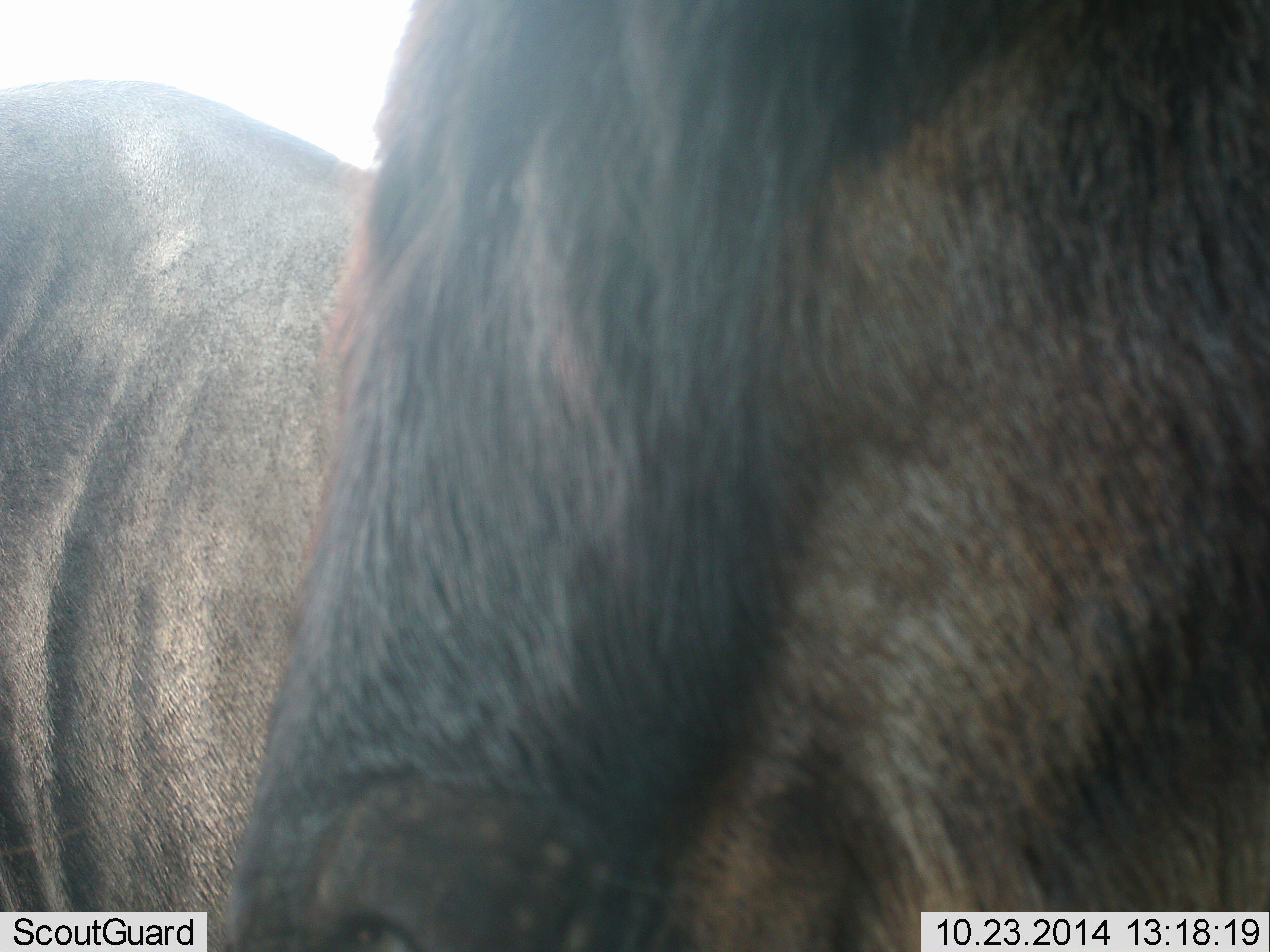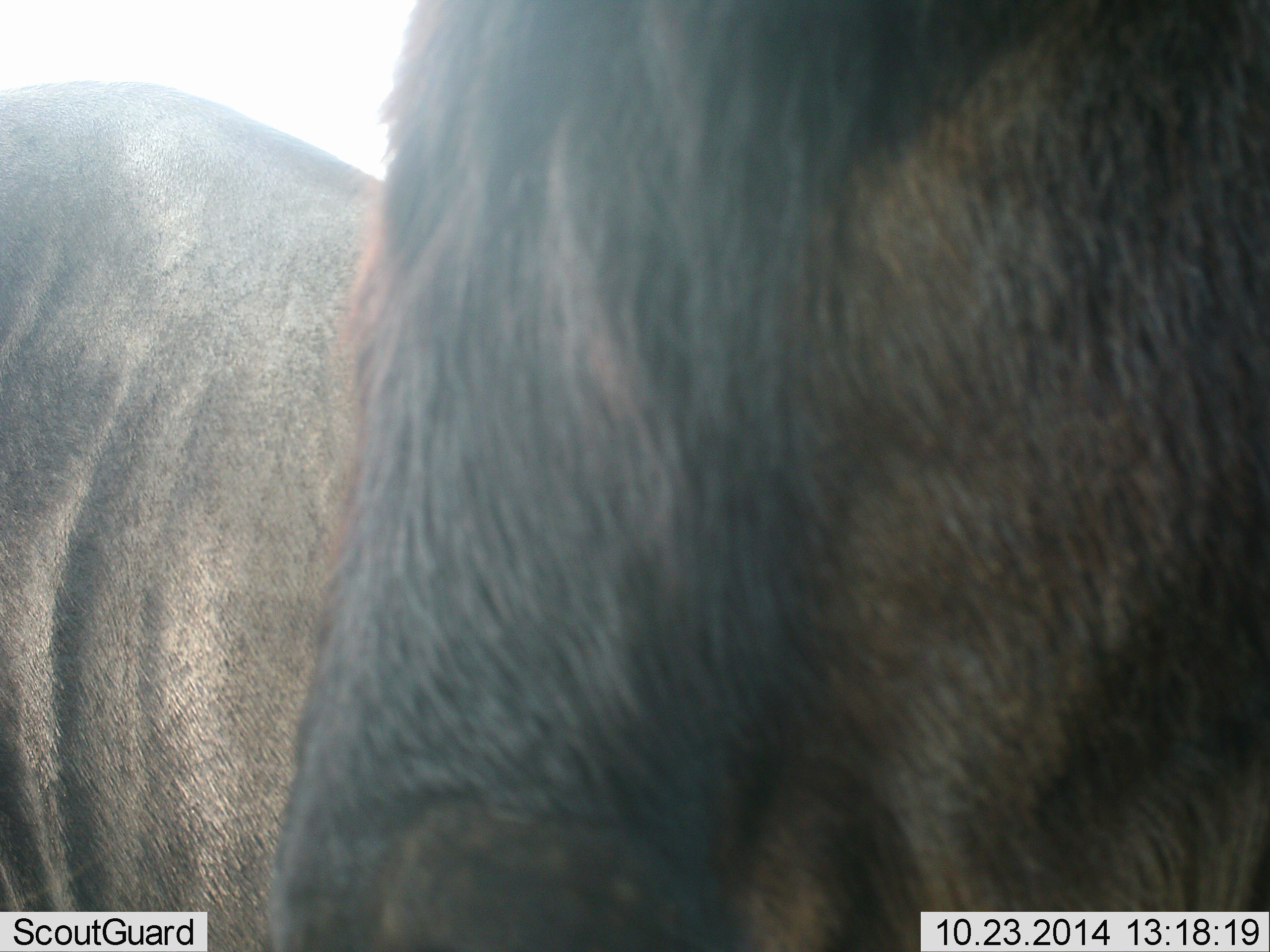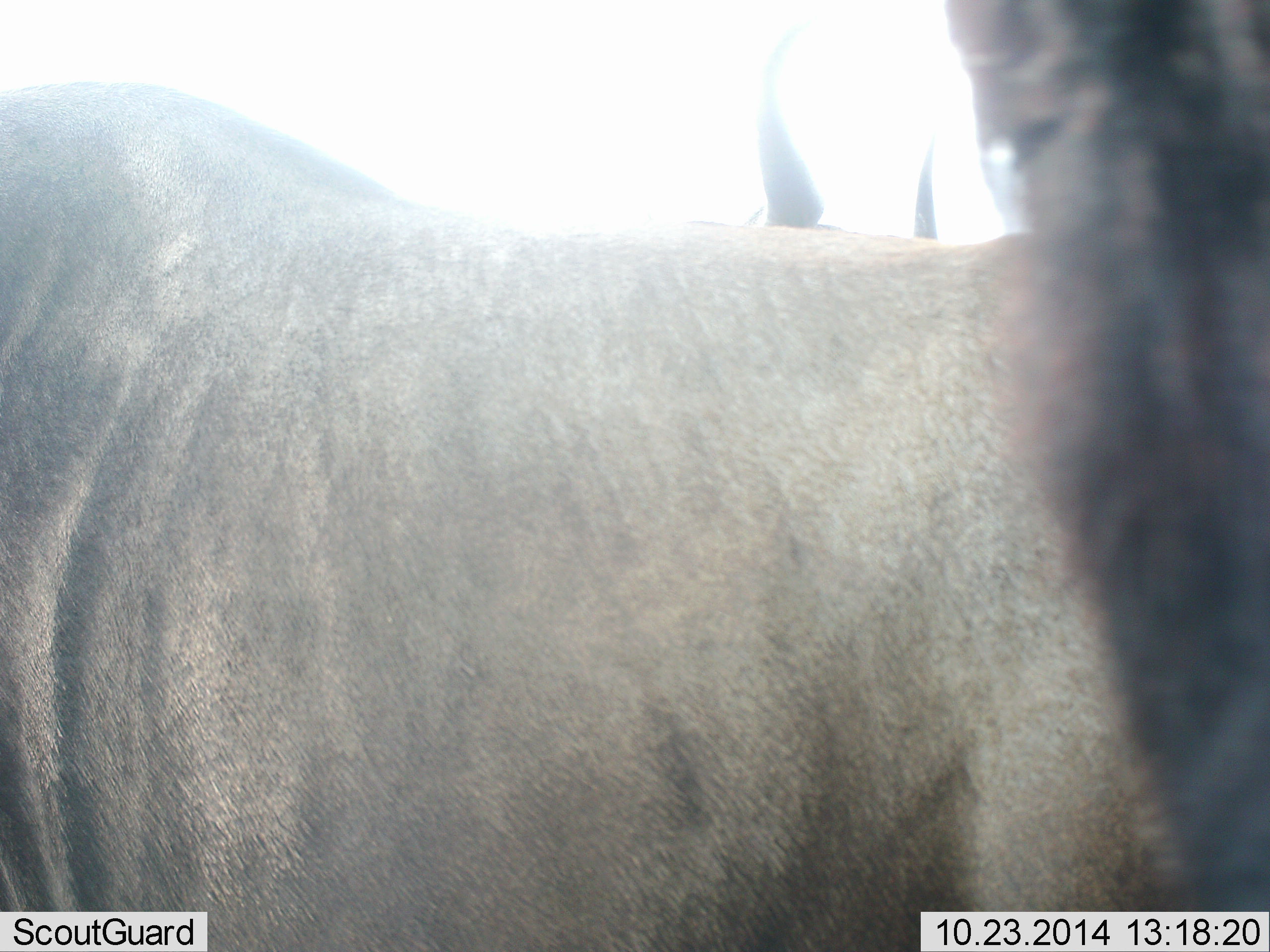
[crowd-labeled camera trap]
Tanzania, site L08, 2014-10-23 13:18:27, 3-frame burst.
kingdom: Animalia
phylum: Chordata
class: Mammalia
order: Artiodactyla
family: Bovidae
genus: Connochaetes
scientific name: Connochaetes taurinus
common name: blue wildebeest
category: wildebeest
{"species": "wildebeest (blue wildebeest) (Connochaetes taurinus)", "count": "2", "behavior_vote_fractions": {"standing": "80%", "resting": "0%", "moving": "30%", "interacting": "0%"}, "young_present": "0%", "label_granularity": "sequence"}